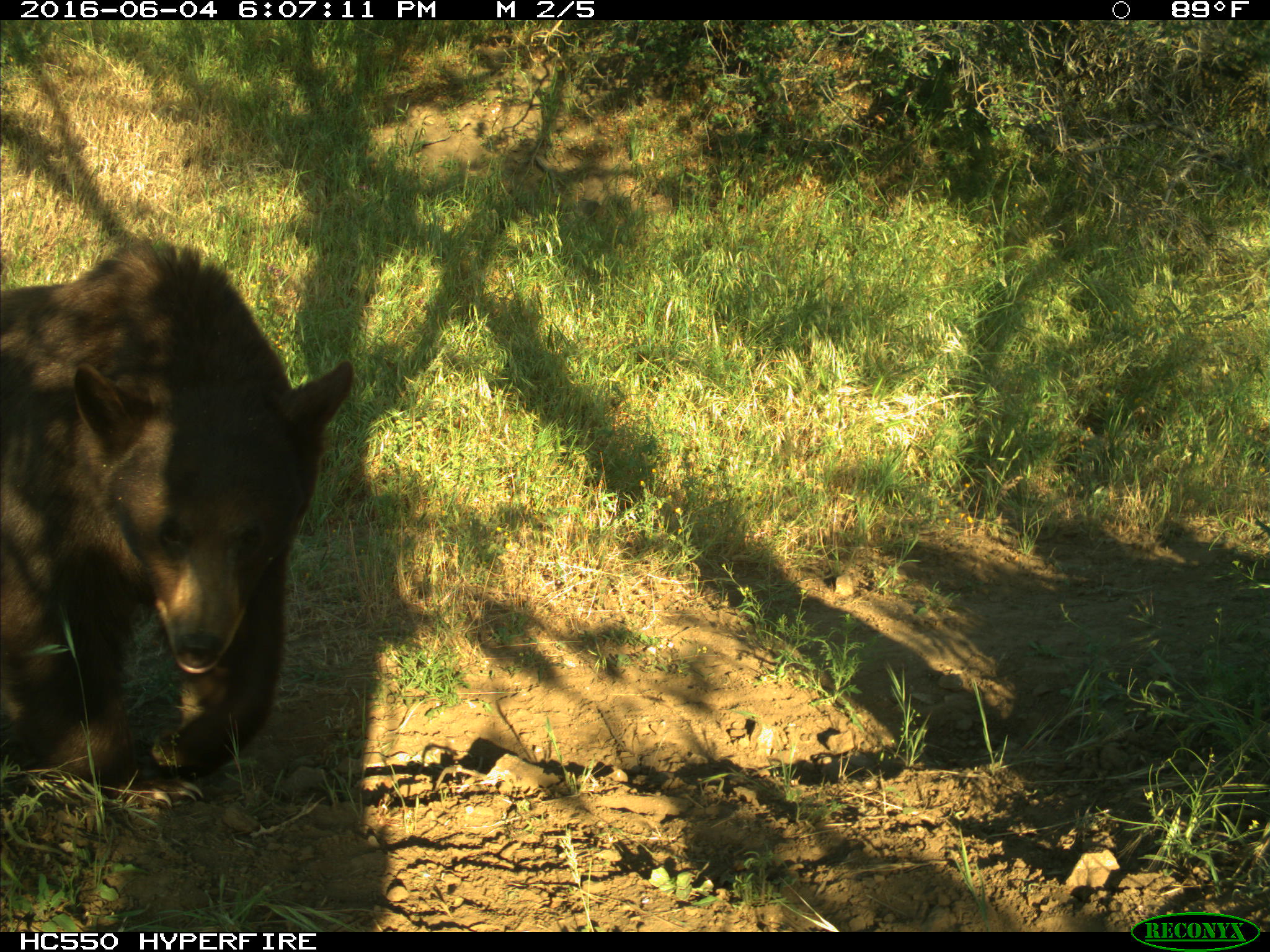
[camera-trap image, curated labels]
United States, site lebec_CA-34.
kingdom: Animalia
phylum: Chordata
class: Mammalia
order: Carnivora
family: Ursidae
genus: Ursus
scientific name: Ursus americanus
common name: american black bear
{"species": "Ursus americanus (american black bear)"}